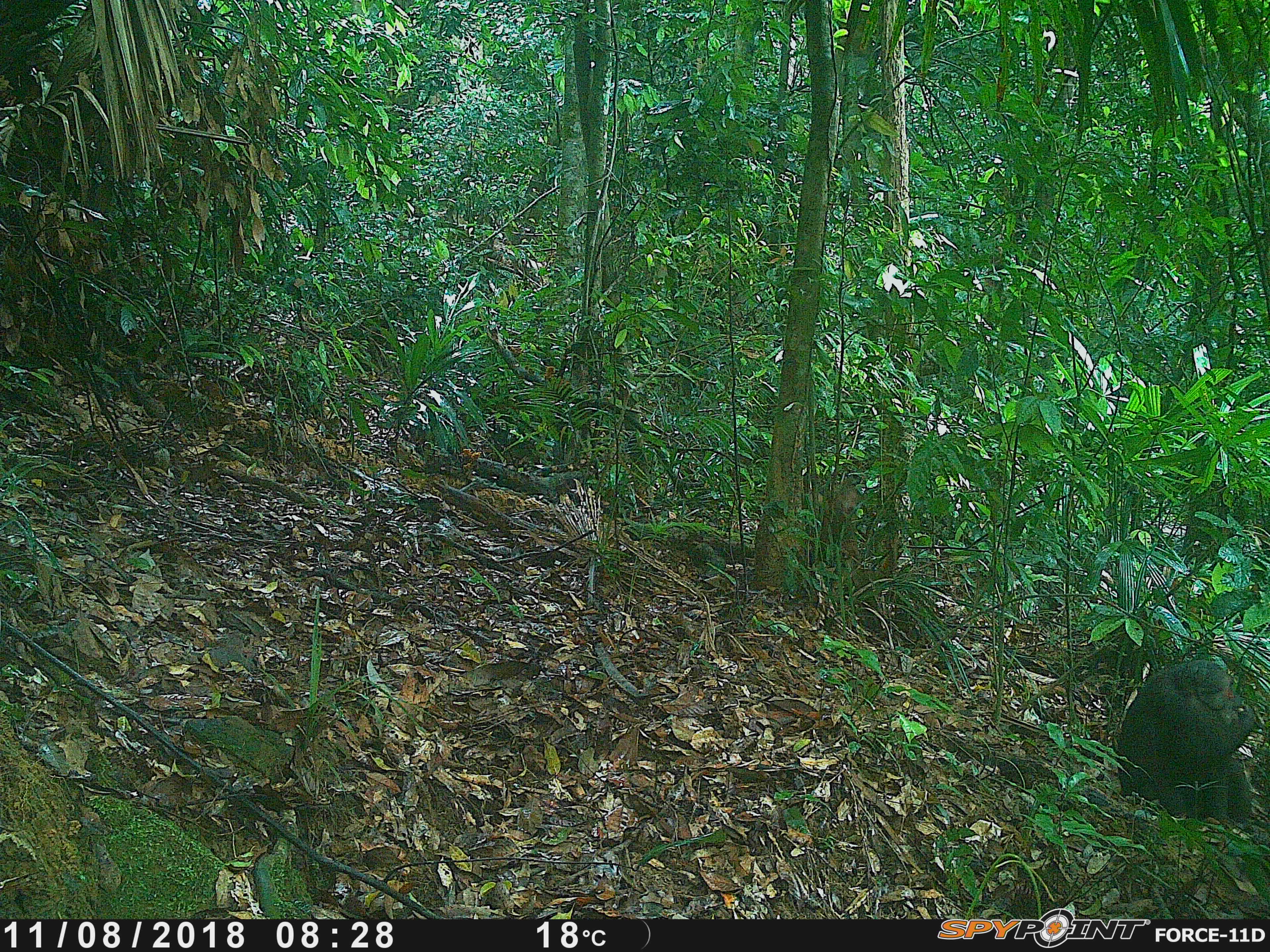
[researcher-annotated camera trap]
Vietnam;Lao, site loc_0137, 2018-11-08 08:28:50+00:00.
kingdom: Animalia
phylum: Chordata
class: Mammalia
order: Primates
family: Cercopithecidae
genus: Macaca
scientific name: Macaca arctoides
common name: stump-tailed macaque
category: stump tailed macaque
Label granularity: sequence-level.